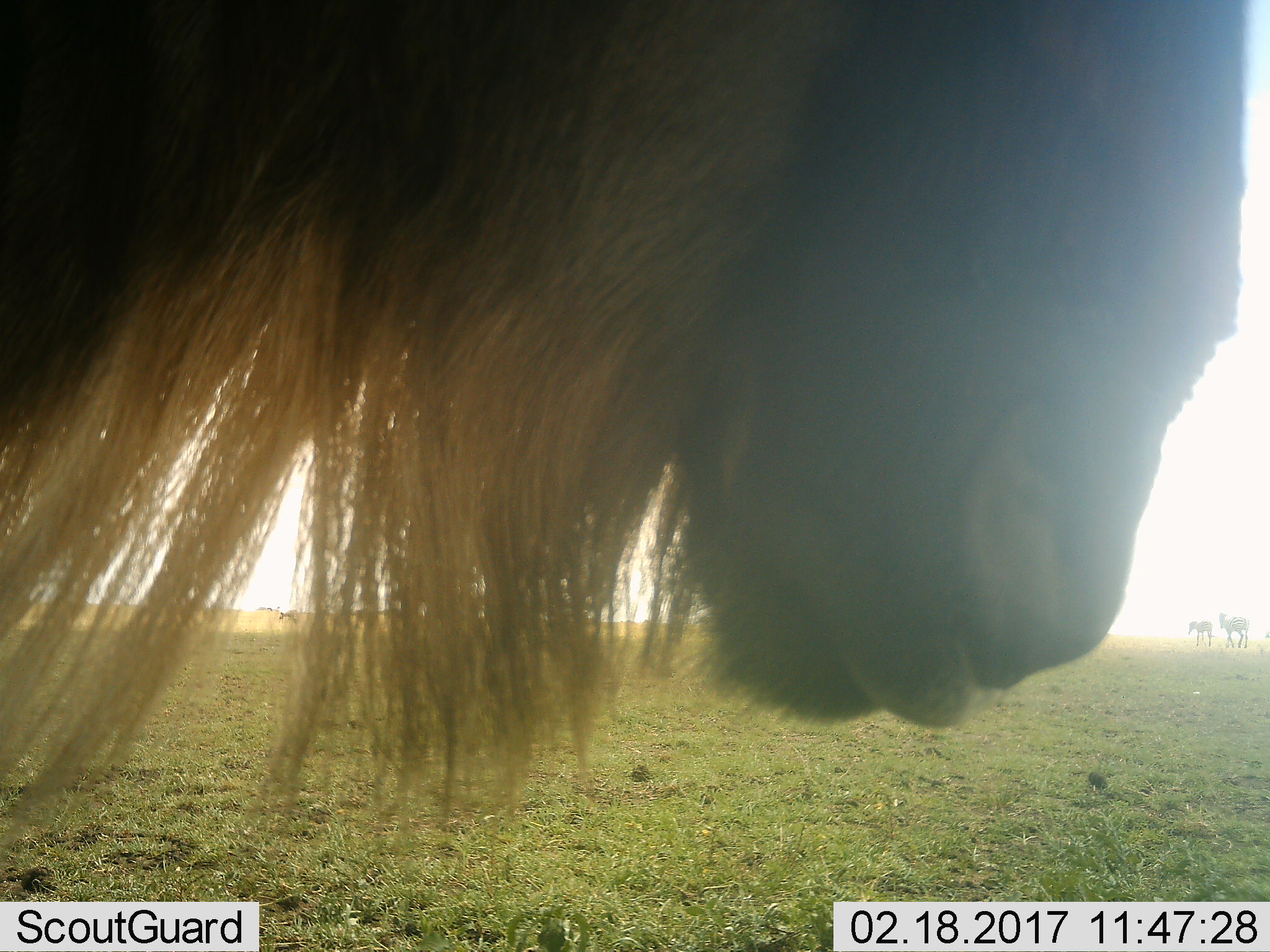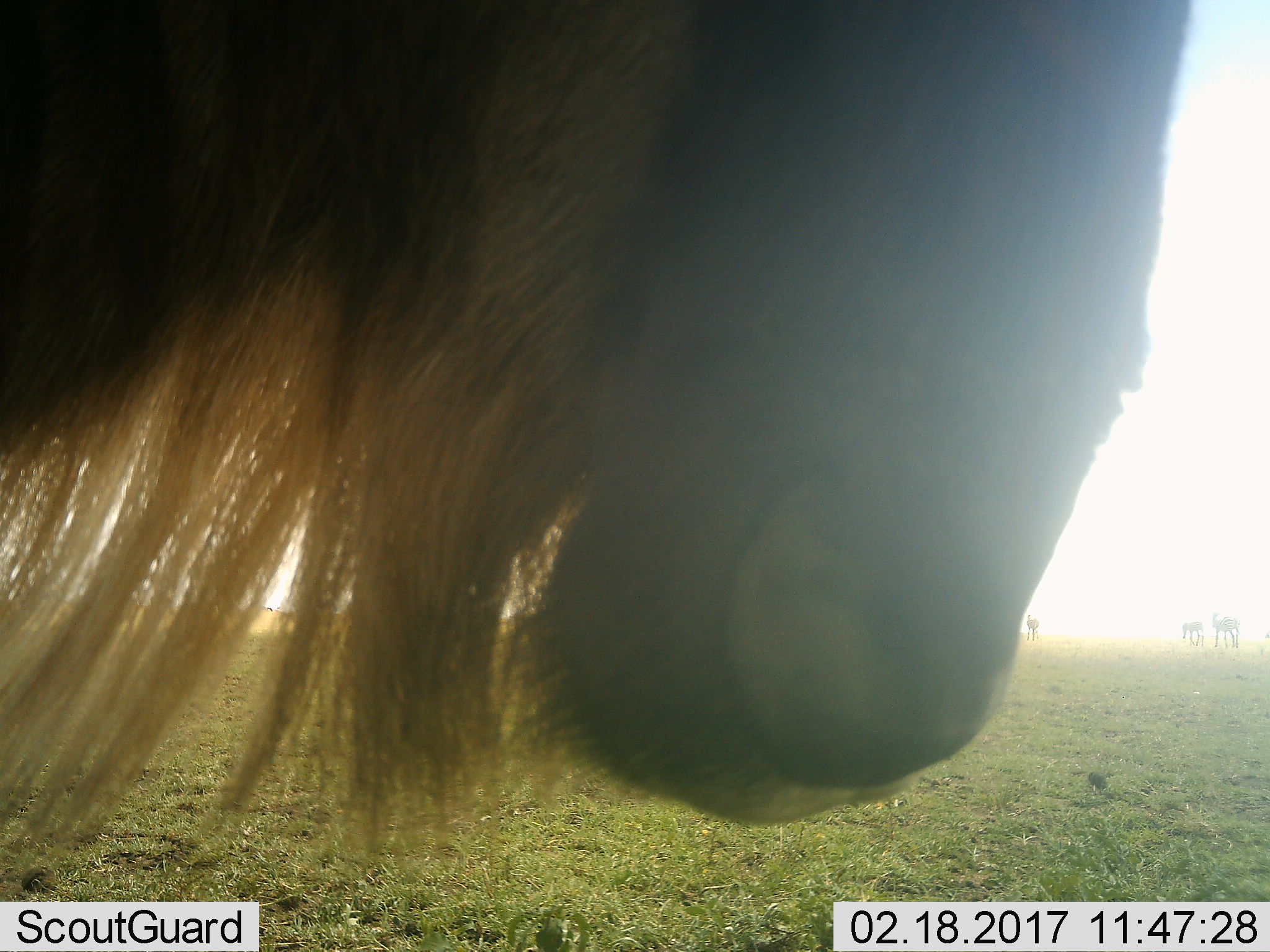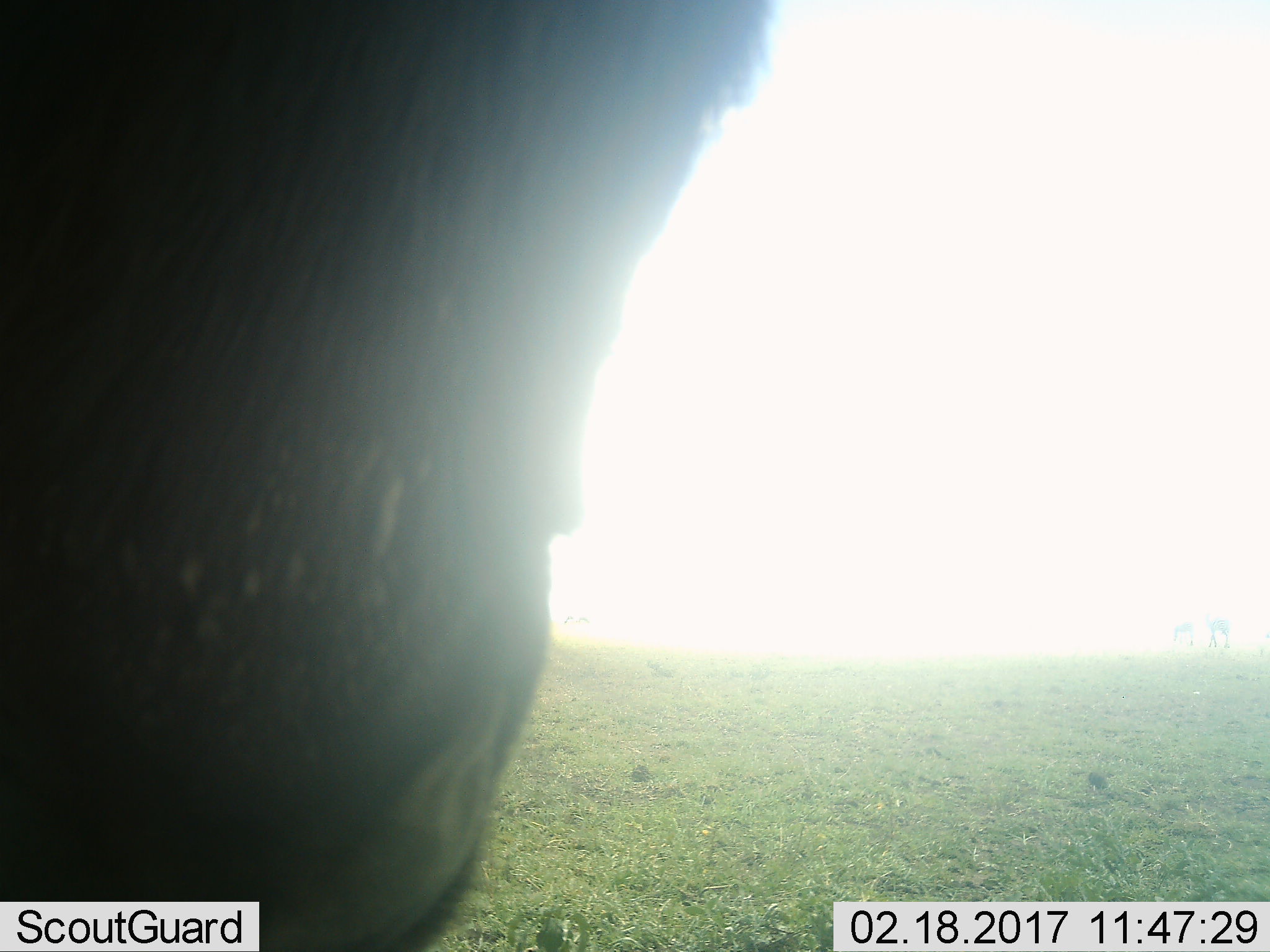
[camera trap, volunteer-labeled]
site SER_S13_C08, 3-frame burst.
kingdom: Animalia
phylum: Chordata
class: Mammalia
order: Artiodactyla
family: Bovidae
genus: Connochaetes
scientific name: Connochaetes taurinus taurinus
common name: blue wildebeest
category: wildebeestblue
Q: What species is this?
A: Wildebeestblue (blue wildebeest) (Connochaetes taurinus taurinus).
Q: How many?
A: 1.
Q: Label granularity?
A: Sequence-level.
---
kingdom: Animalia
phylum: Chordata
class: Mammalia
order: Perissodactyla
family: Equidae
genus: Equus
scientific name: Equus quagga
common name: plains zebra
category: zebraplains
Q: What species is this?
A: Zebraplains (plains zebra) (Equus quagga).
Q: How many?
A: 3.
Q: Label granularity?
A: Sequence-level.